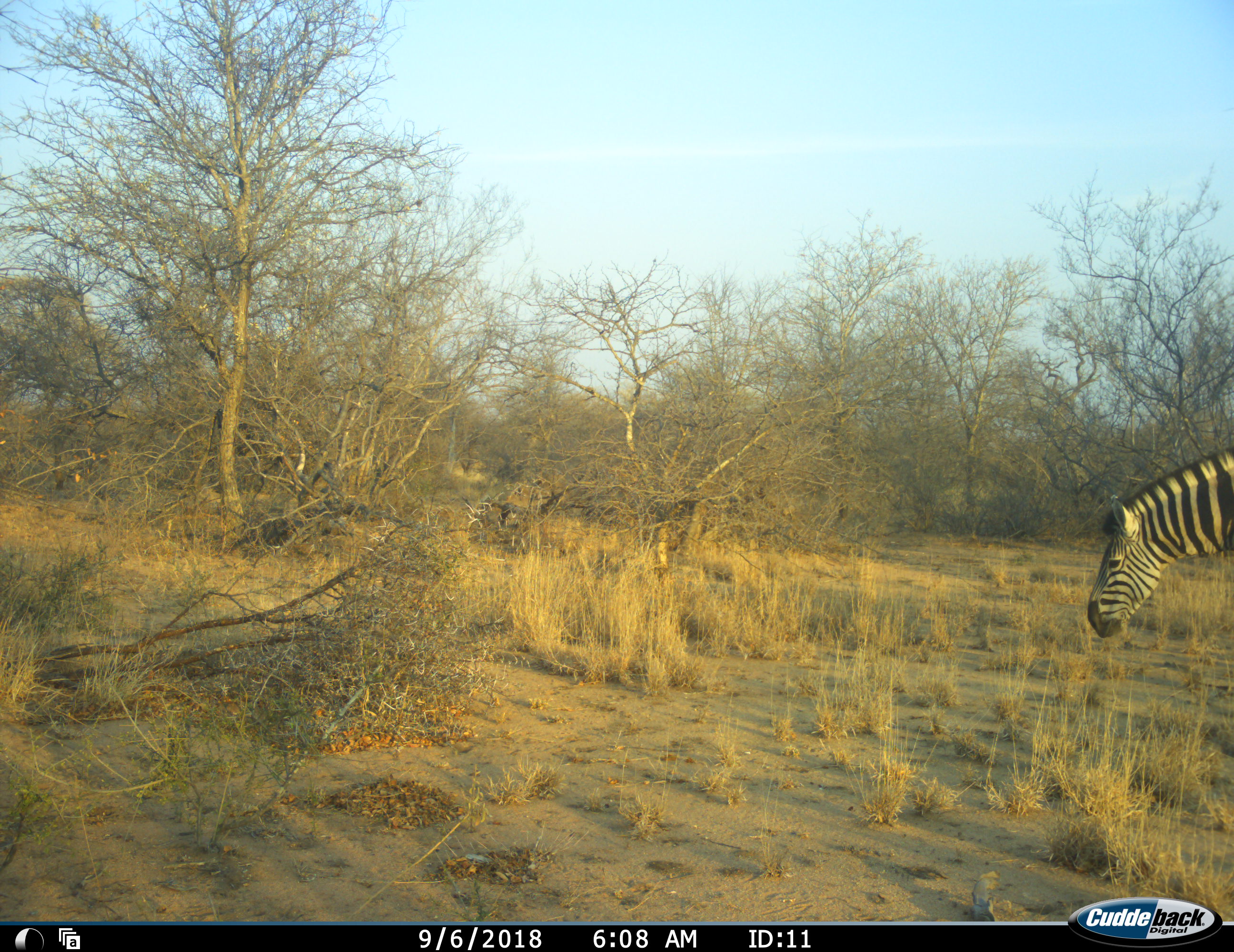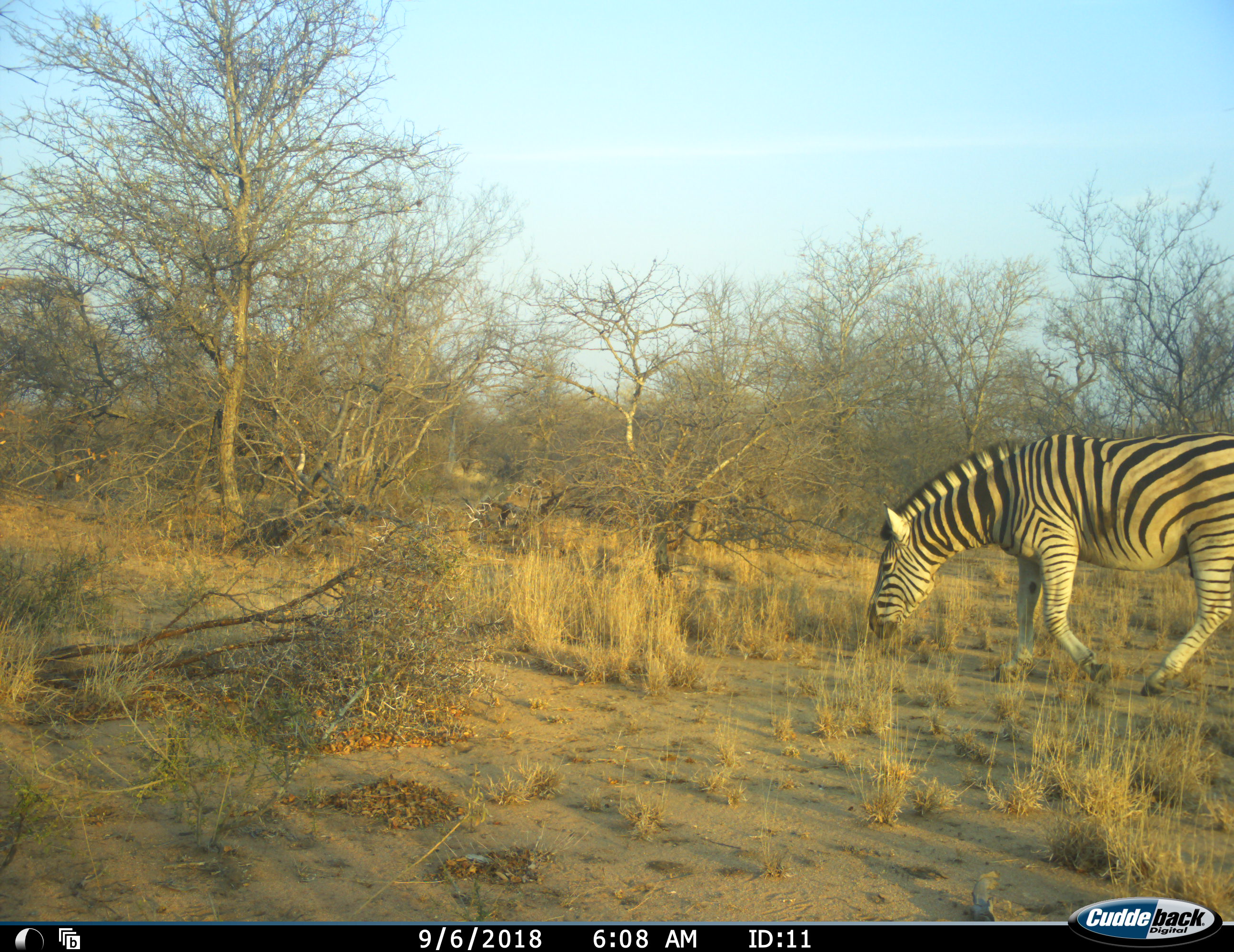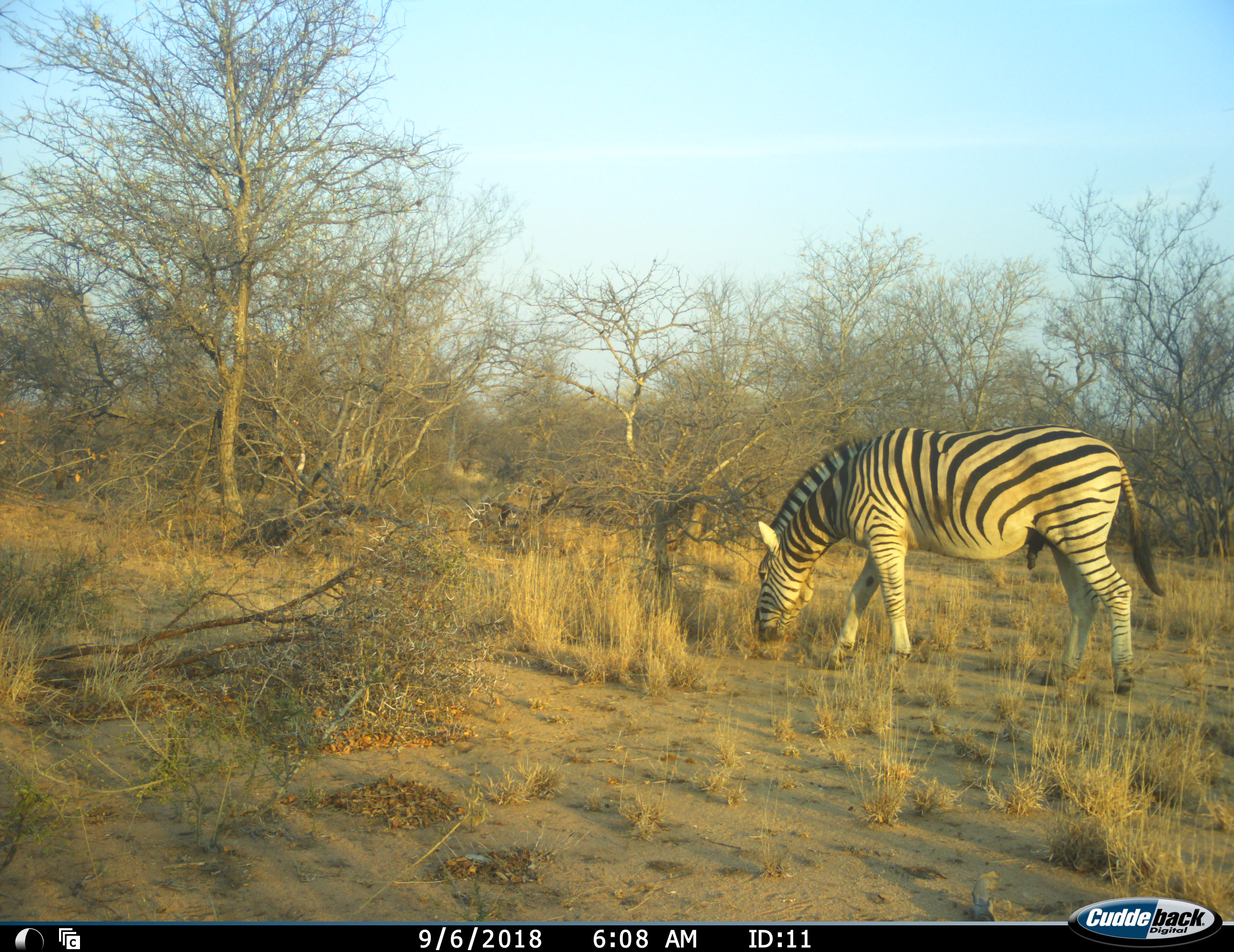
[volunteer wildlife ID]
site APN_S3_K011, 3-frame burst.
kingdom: Animalia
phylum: Chordata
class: Mammalia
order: Perissodactyla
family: Equidae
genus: Equus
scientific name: Equus quagga burchellii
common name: burchell's zebra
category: zebraburchells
Zebraburchells (burchell's zebra) (Equus quagga burchellii), count 1. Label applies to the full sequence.